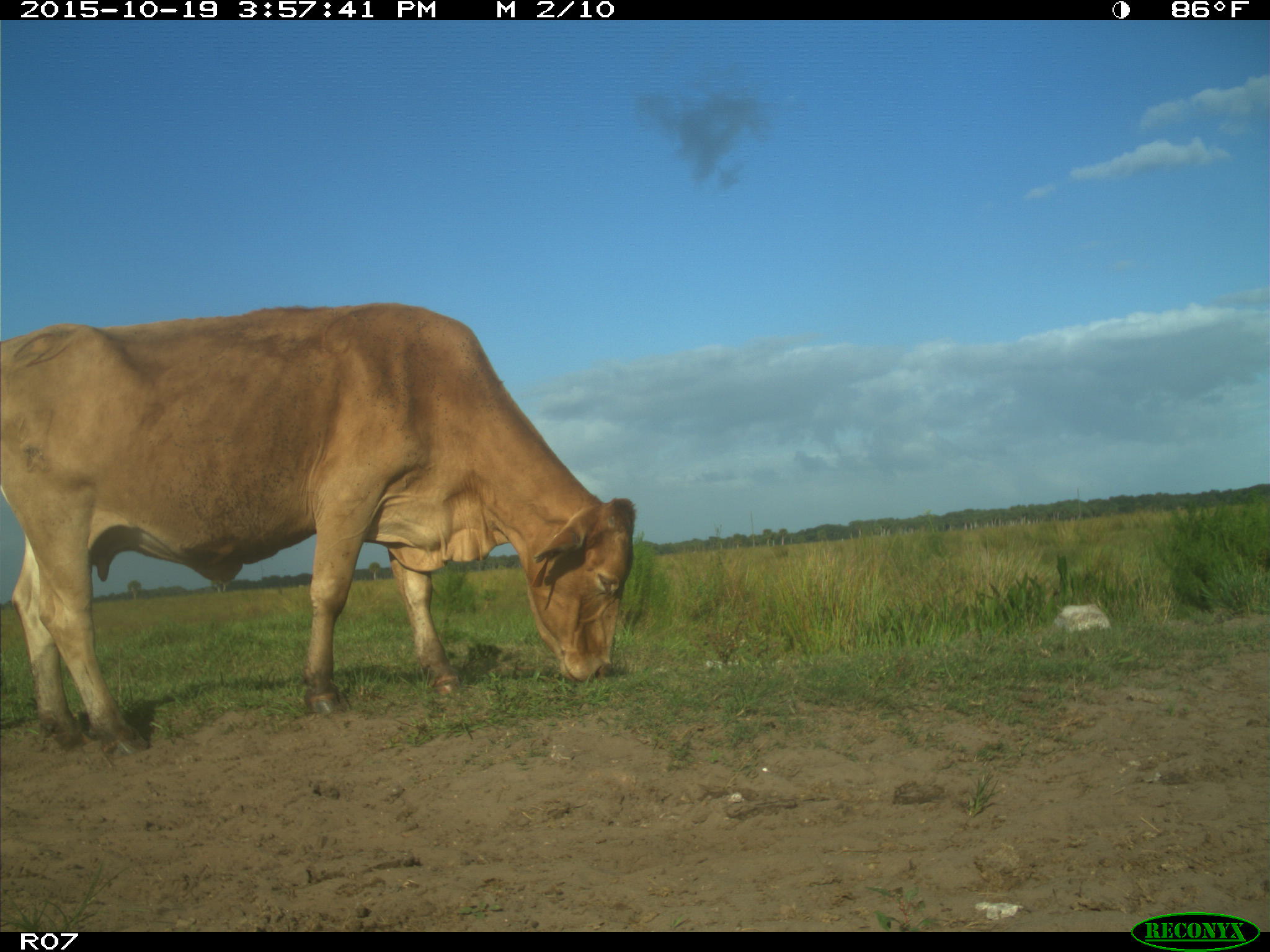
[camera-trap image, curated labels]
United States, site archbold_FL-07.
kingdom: Animalia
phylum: Chordata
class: Mammalia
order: Artiodactyla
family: Bovidae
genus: Bos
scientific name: Bos taurus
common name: domestic cow